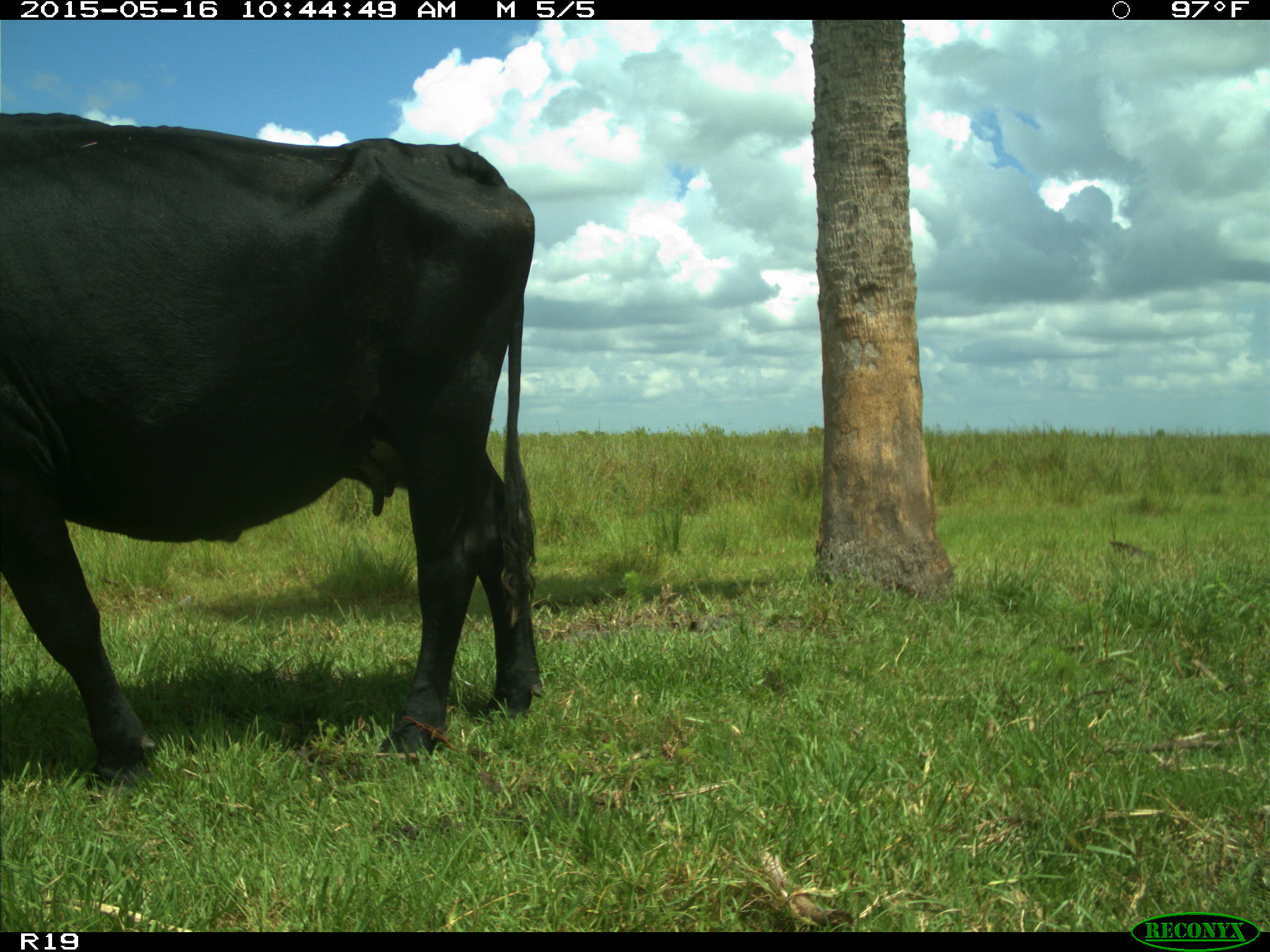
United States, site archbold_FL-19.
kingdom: Animalia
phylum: Chordata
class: Mammalia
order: Artiodactyla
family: Bovidae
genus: Bos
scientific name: Bos taurus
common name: domestic cow